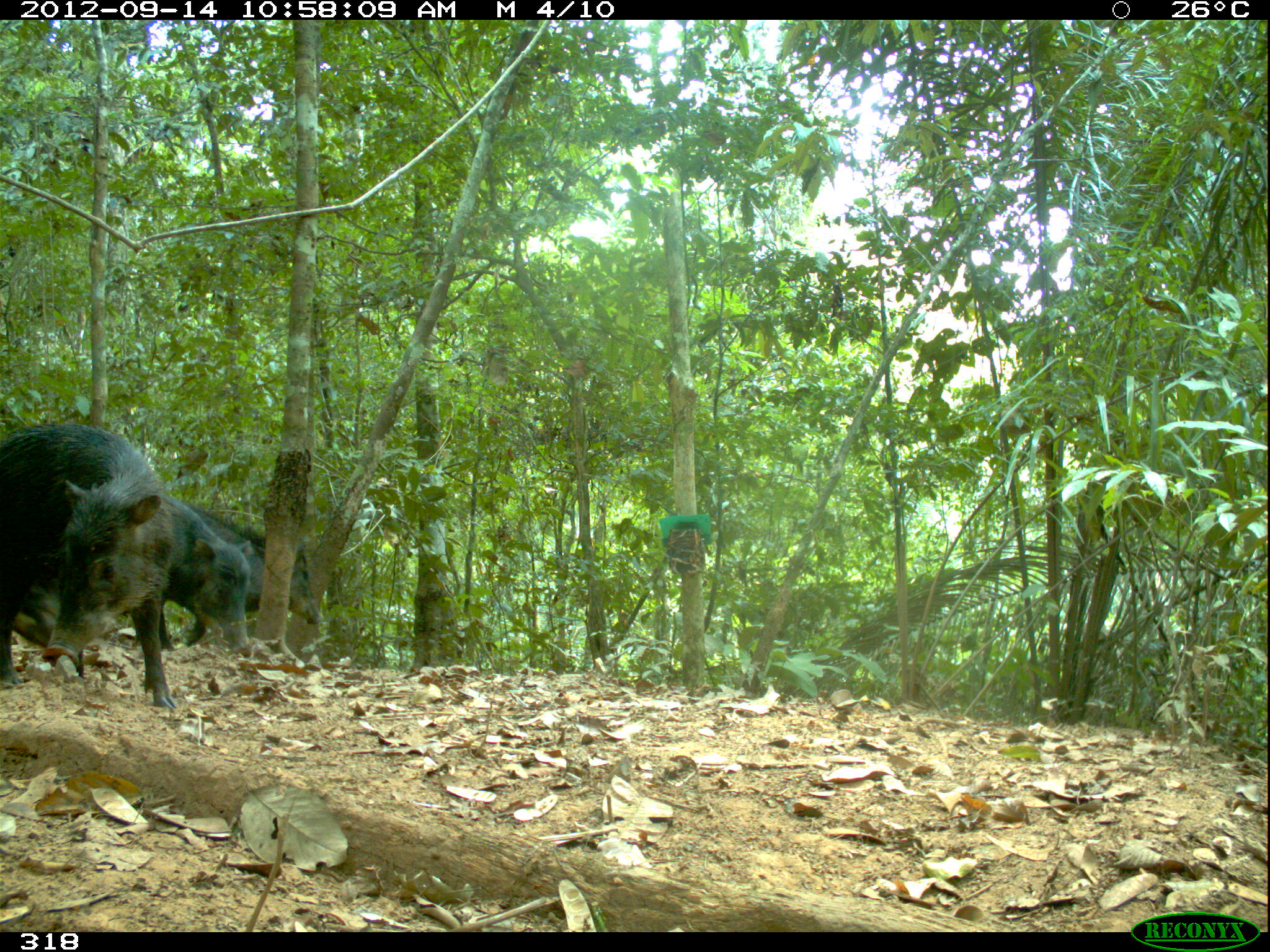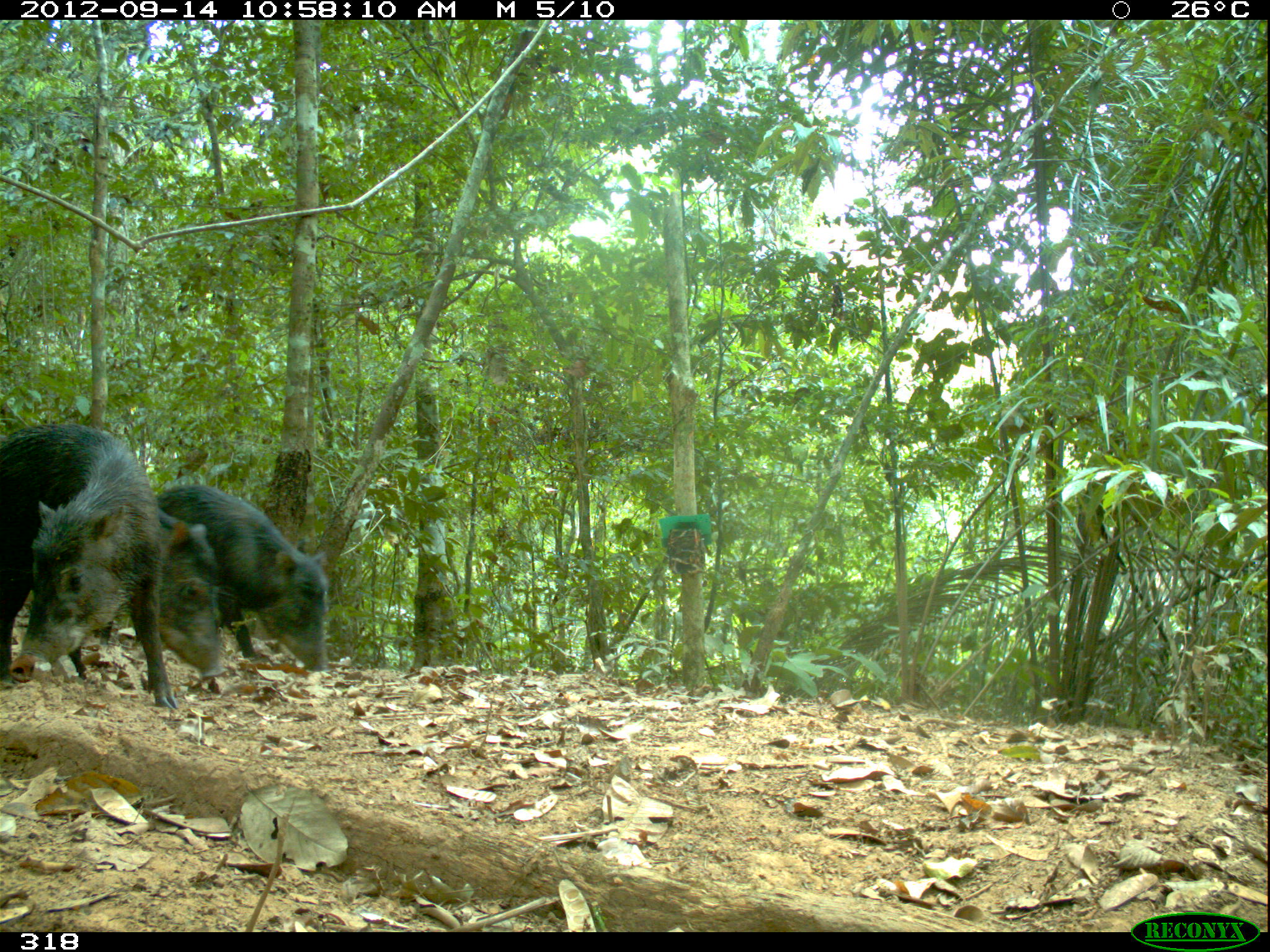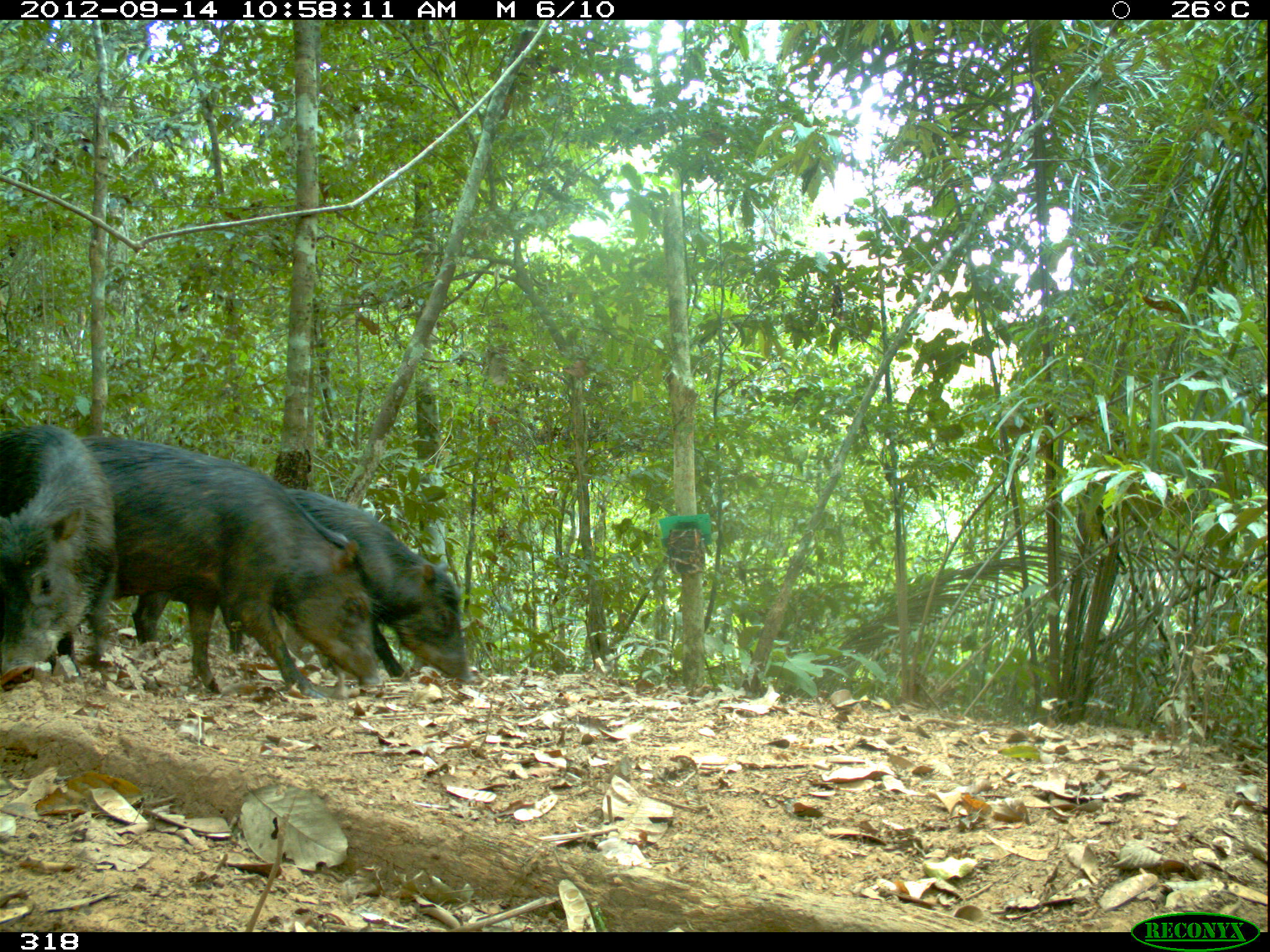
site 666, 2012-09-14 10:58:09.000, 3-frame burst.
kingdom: Animalia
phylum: Chordata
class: Mammalia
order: Artiodactyla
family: Tayassuidae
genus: Tayassu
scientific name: Tayassu pecari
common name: white-lipped peccary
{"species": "Tayassu pecari (white-lipped peccary)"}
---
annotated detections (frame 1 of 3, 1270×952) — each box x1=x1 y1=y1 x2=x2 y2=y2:
tayassu pecari: x1=0 y1=423 x2=176 y2=707; x1=158 y1=501 x2=322 y2=651; x1=158 y1=502 x2=250 y2=652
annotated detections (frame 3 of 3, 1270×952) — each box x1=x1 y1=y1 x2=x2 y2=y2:
tayassu pecari: x1=77 y1=436 x2=380 y2=700; x1=230 y1=487 x2=477 y2=683; x1=0 y1=420 x2=120 y2=691